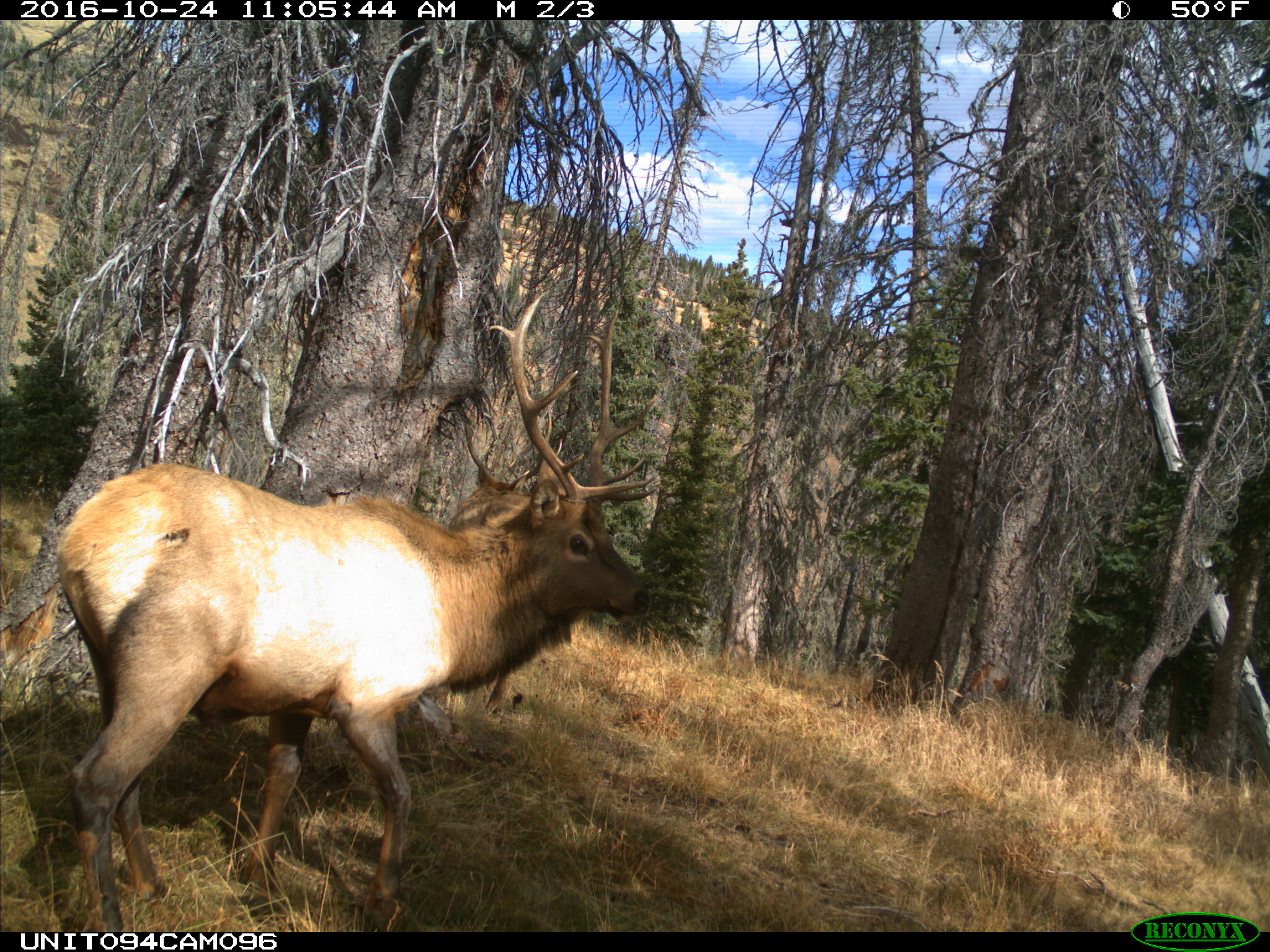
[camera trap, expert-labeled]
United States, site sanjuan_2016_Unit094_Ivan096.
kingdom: Animalia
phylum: Chordata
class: Mammalia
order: Artiodactyla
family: Cervidae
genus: Cervus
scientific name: Cervus elaphus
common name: red deer